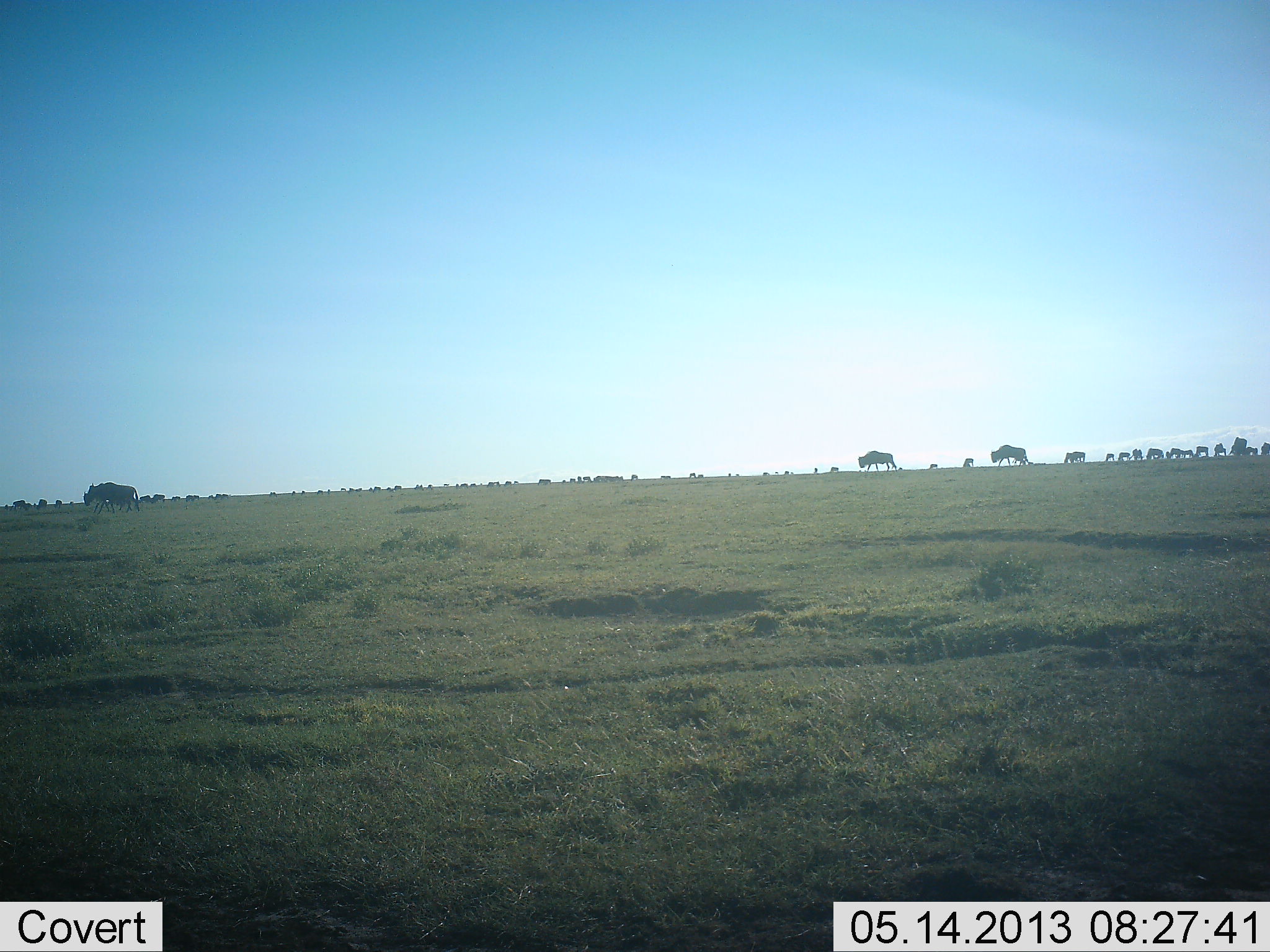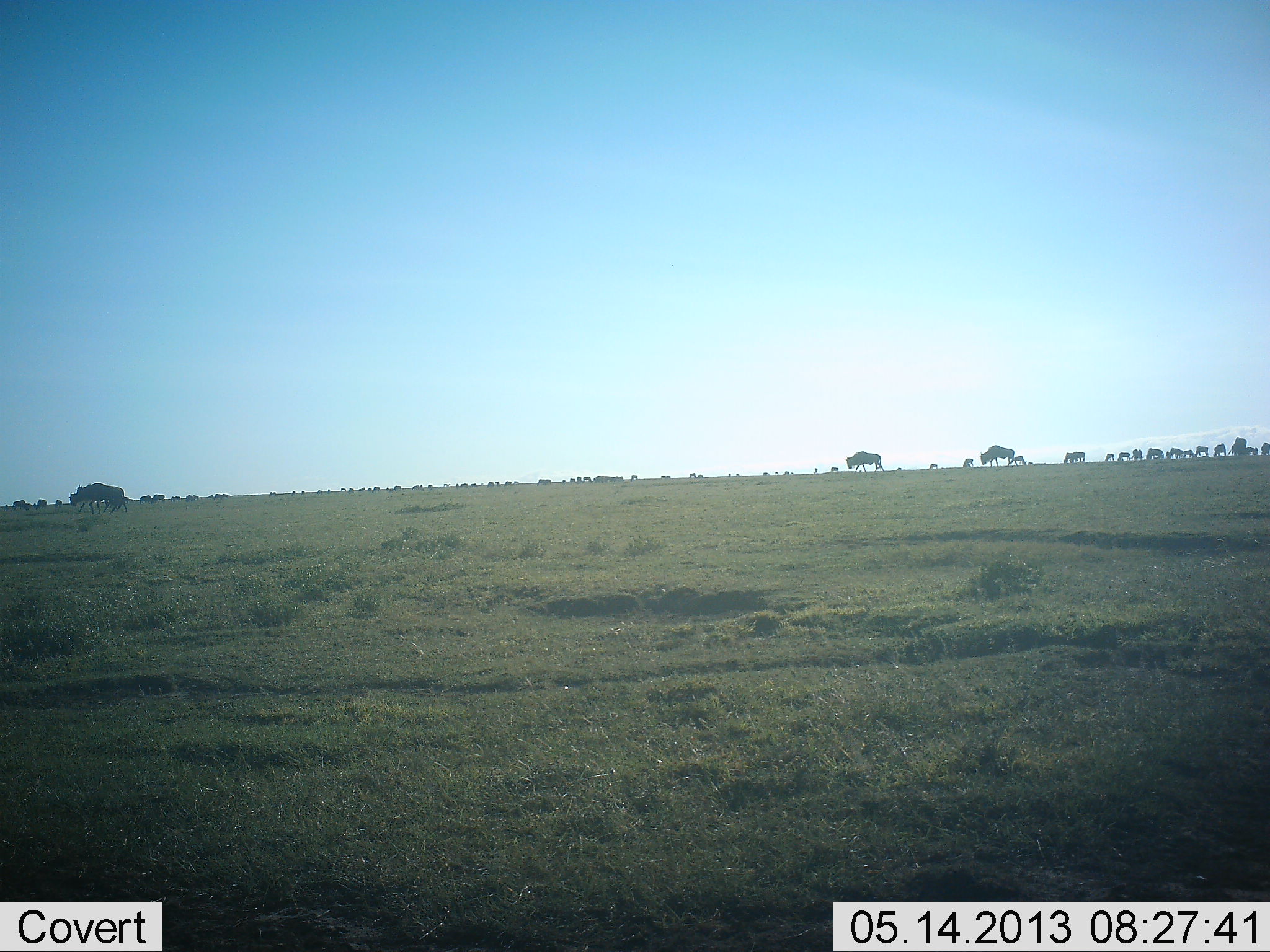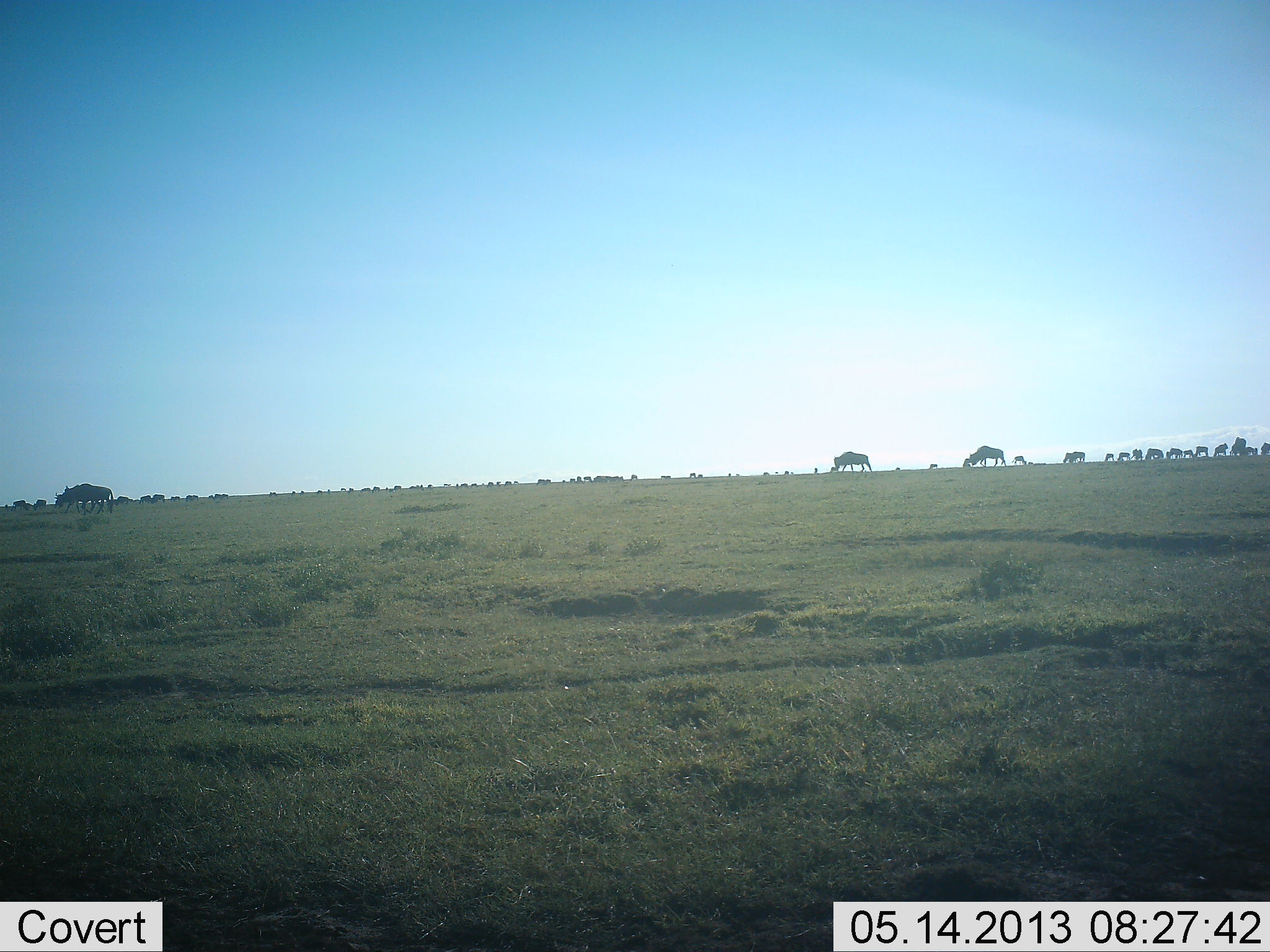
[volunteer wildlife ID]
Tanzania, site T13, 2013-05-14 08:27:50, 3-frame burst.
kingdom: Animalia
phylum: Chordata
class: Mammalia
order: Artiodactyla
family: Bovidae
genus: Connochaetes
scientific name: Connochaetes taurinus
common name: blue wildebeest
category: wildebeest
Wildebeest (blue wildebeest) (Connochaetes taurinus), count 11-50. Behavior (volunteer vote fractions): standing 60%, resting 8%, moving 88%, interacting 12%. Young present (vote fraction): 0%. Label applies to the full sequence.